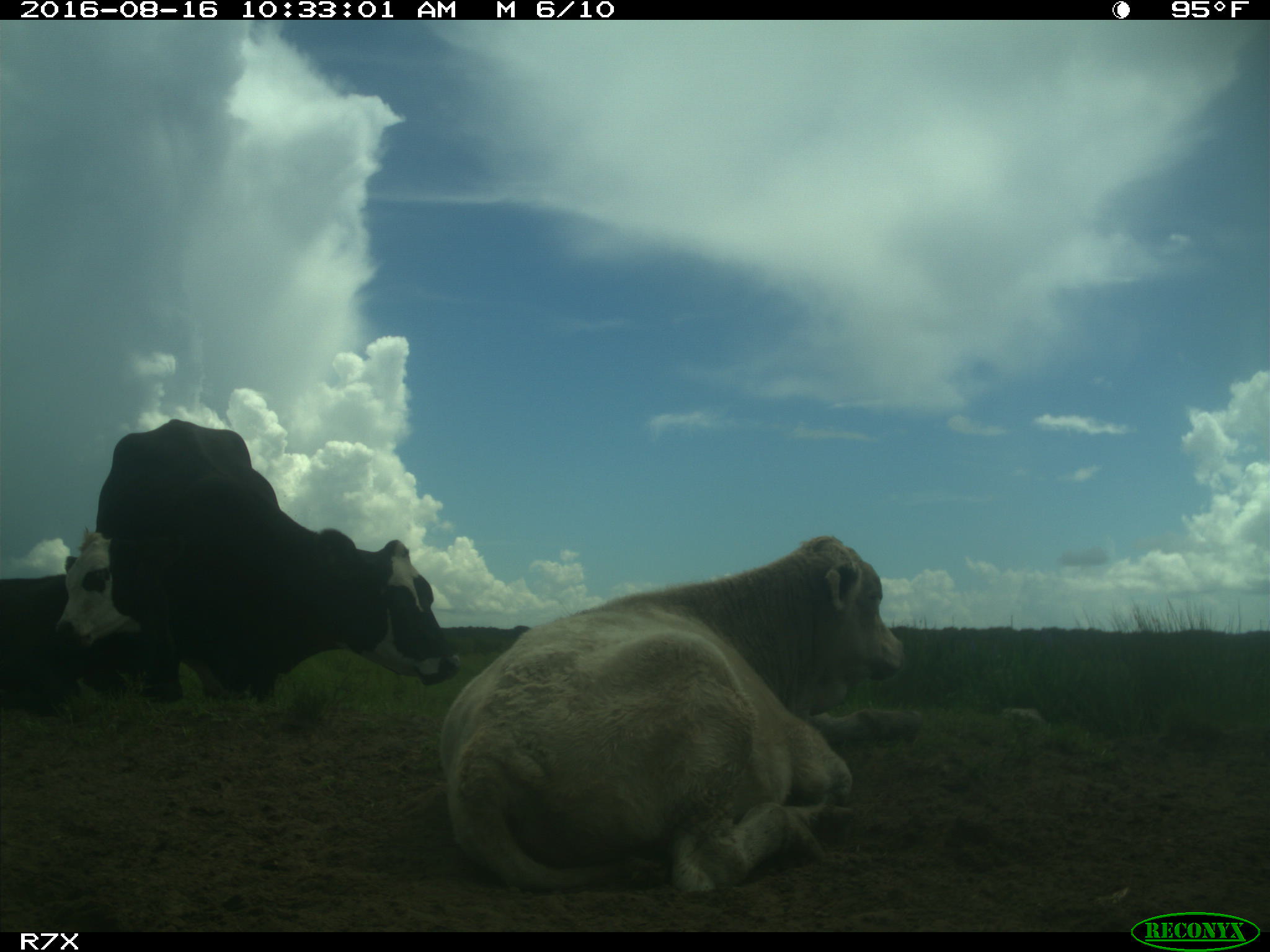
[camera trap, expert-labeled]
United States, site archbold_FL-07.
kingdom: Animalia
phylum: Chordata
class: Mammalia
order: Artiodactyla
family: Bovidae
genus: Bos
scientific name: Bos taurus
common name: domestic cow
Bos taurus (domestic cow).